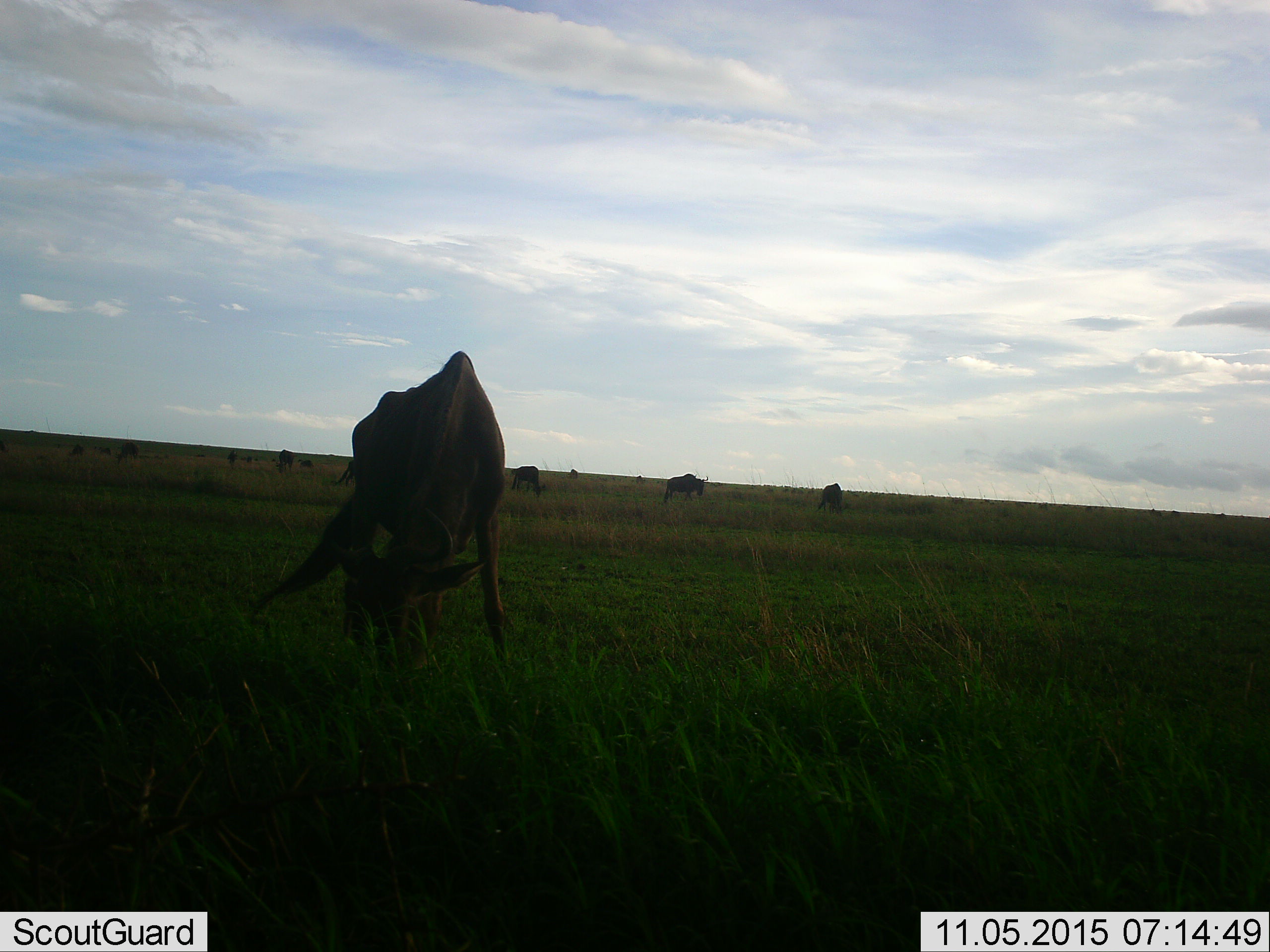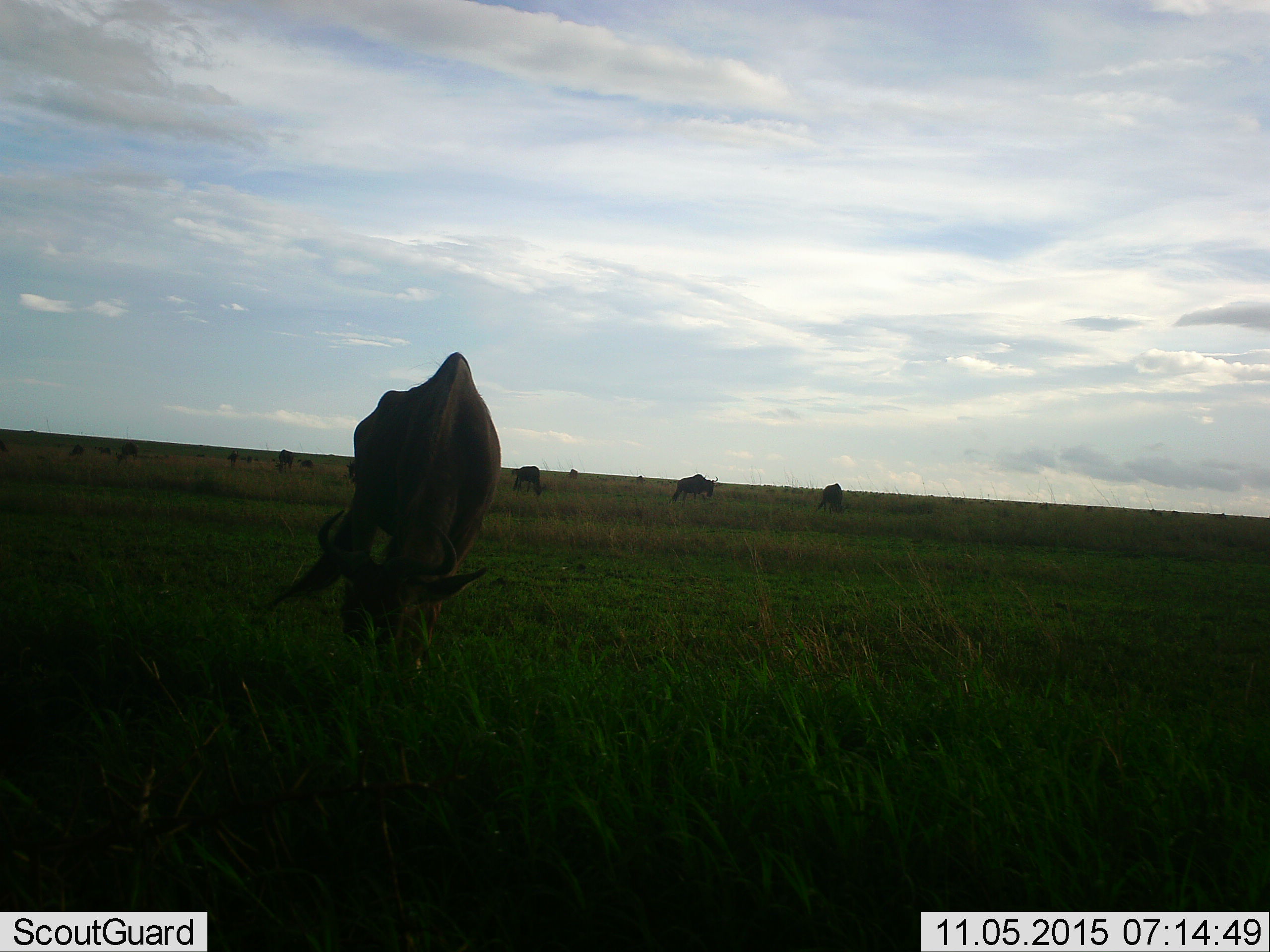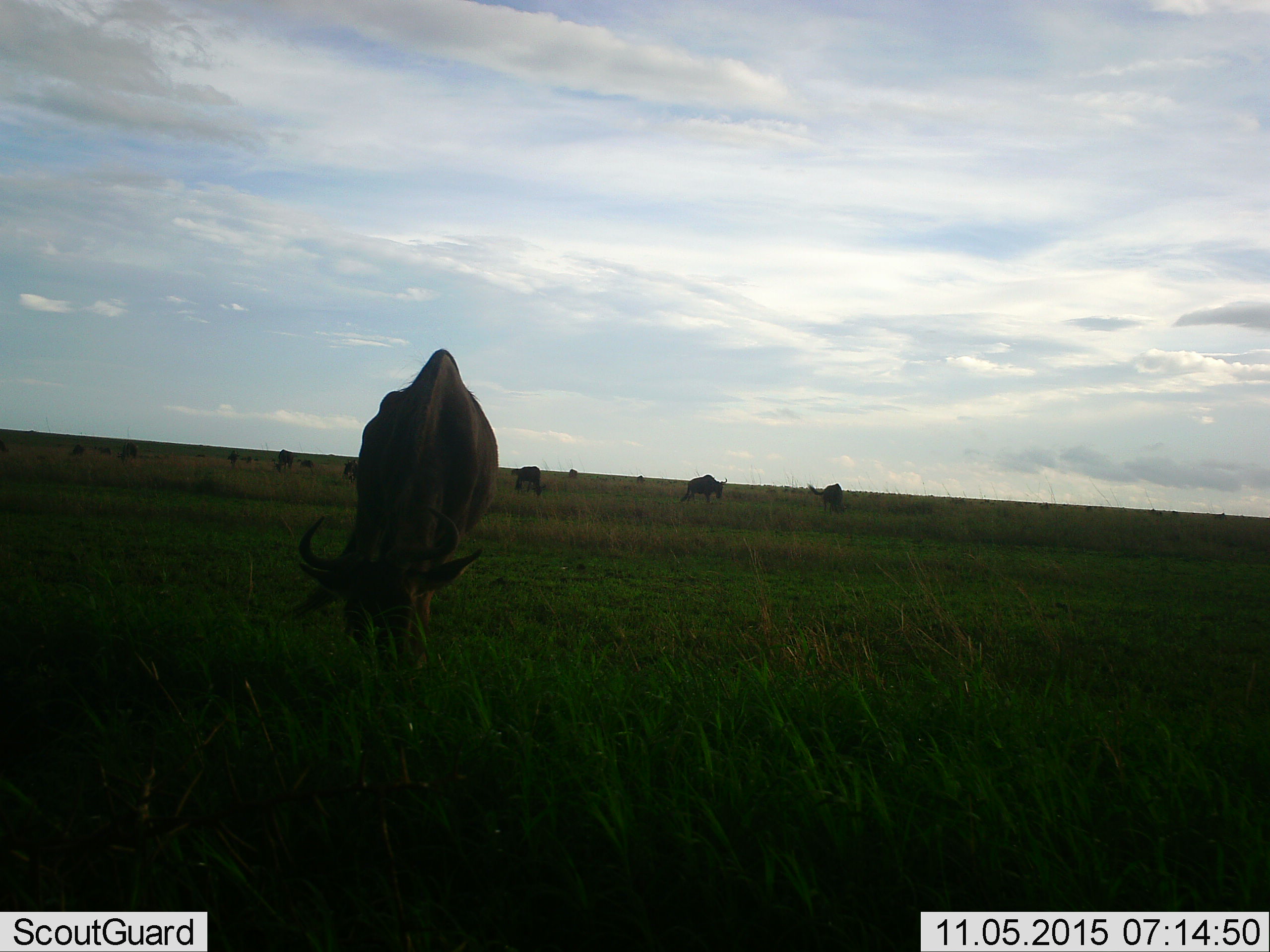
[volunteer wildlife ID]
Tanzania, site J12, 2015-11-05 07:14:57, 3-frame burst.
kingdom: Animalia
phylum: Chordata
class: Mammalia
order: Artiodactyla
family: Bovidae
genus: Connochaetes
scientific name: Connochaetes taurinus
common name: blue wildebeest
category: wildebeest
Wildebeest (blue wildebeest) (Connochaetes taurinus), count 11-50. Behavior (volunteer vote fractions): standing 67%, resting 0%, moving 33%, interacting 0%. Young present (vote fraction): 0%. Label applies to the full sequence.